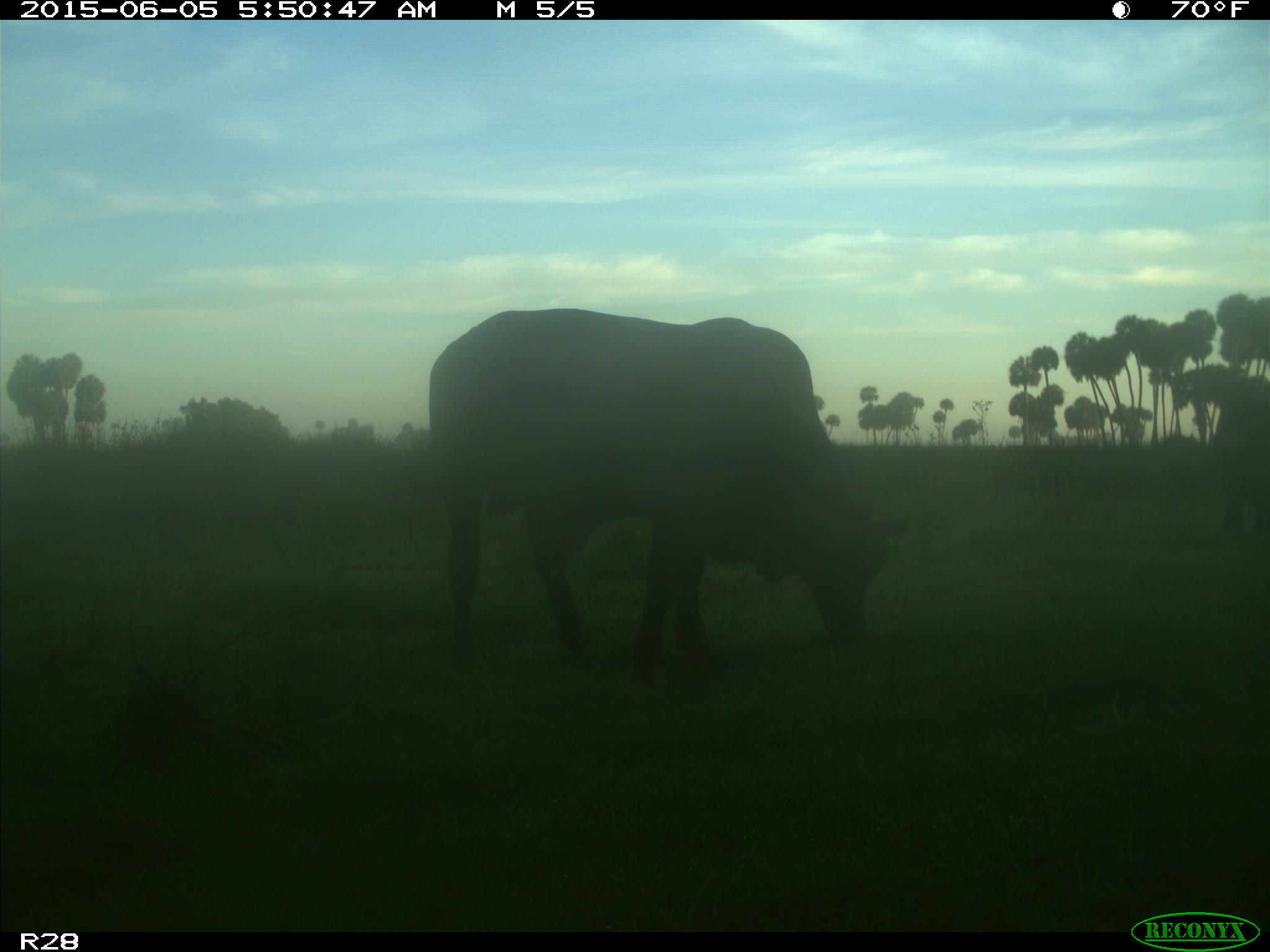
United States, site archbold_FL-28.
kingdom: Animalia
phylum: Chordata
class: Mammalia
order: Artiodactyla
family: Bovidae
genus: Bos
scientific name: Bos taurus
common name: domestic cow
Bos taurus (domestic cow).